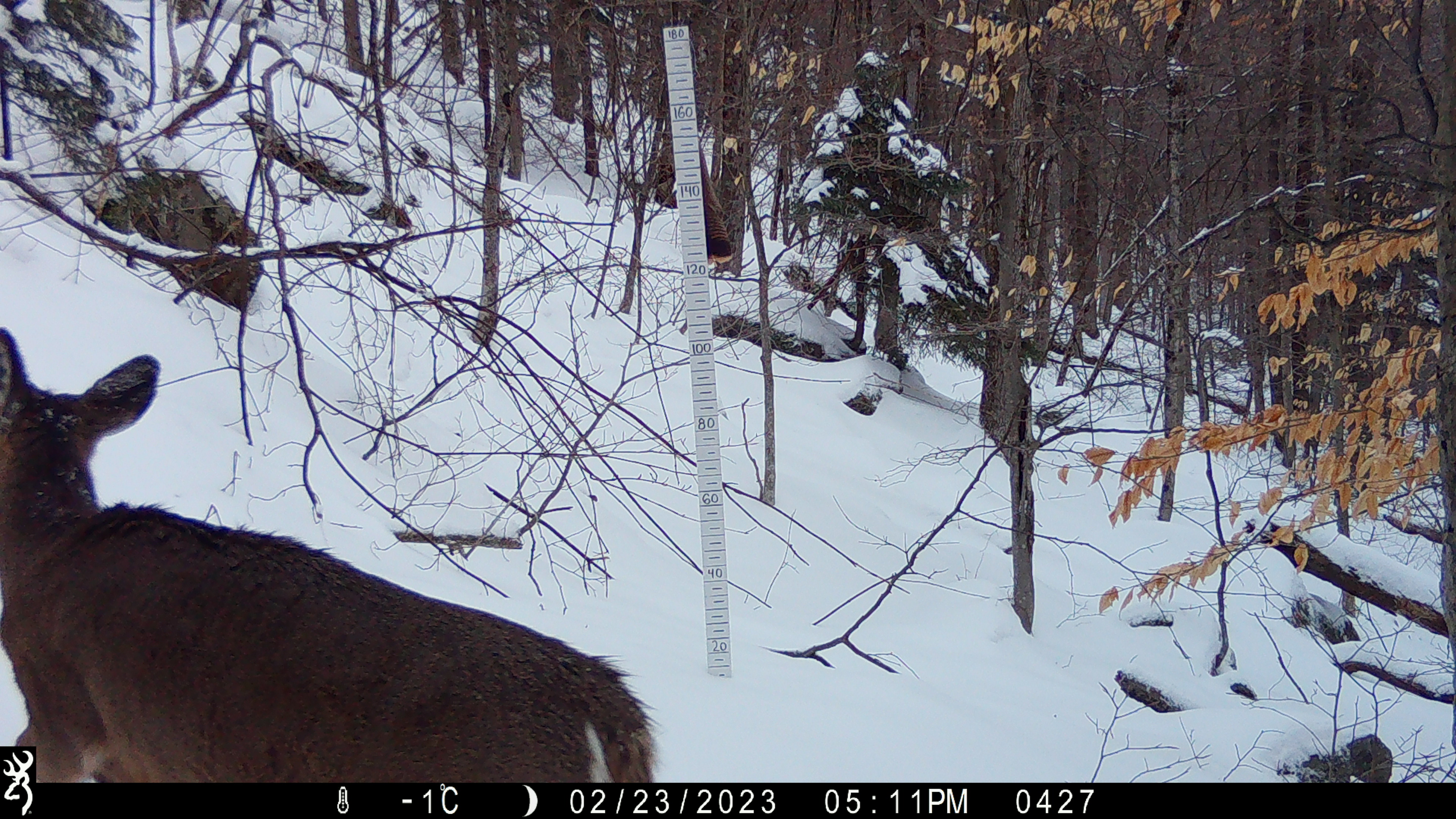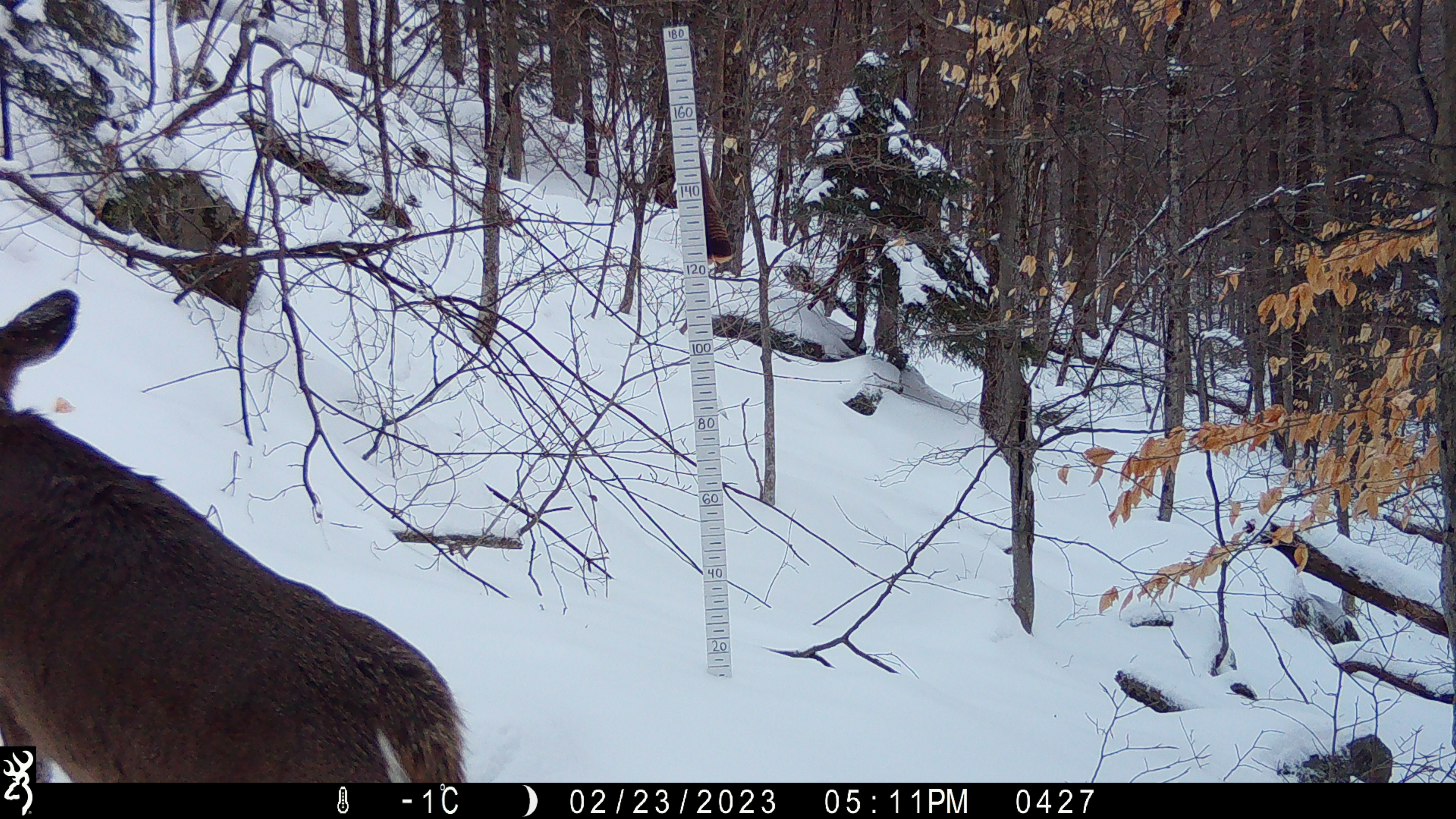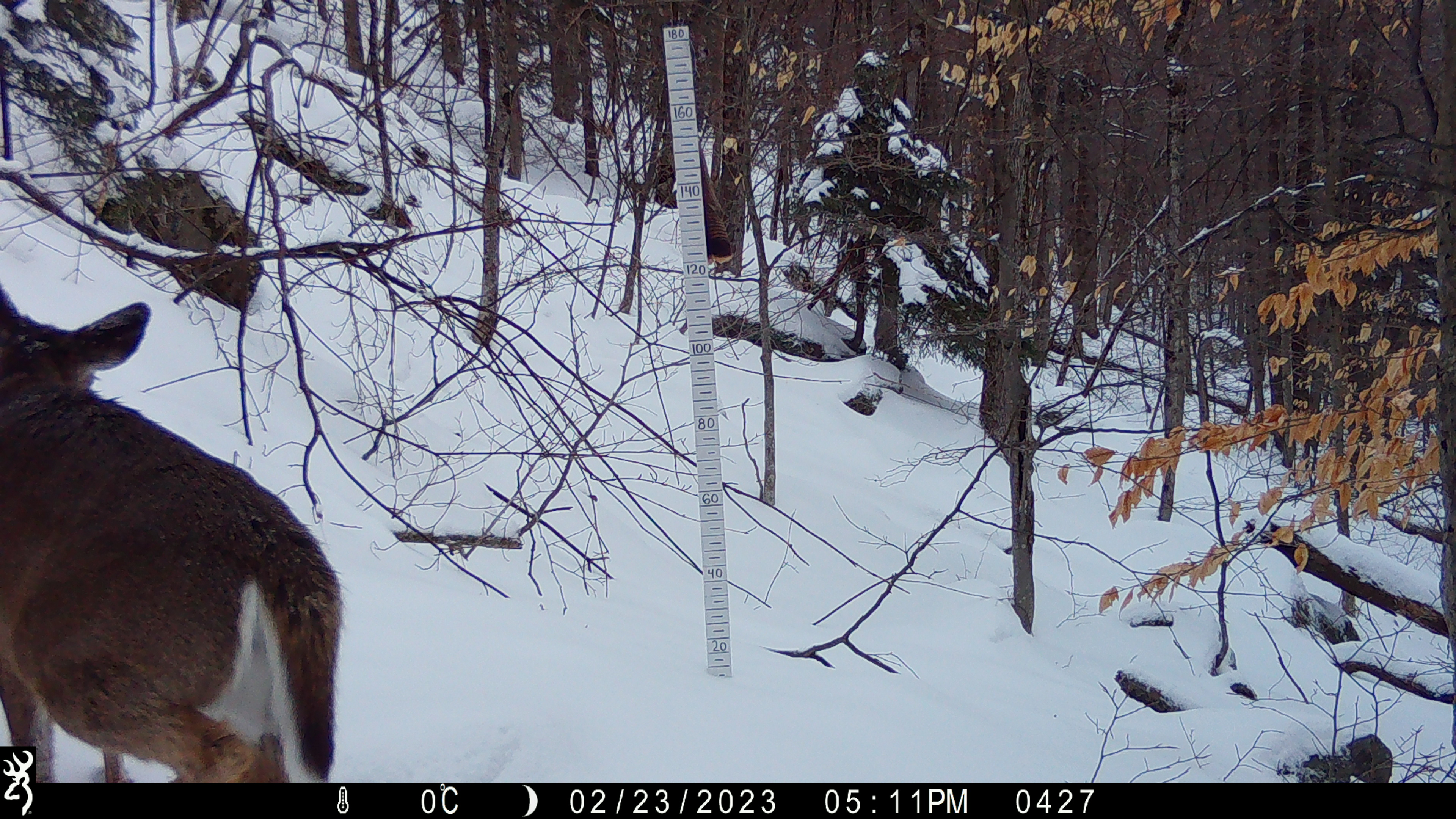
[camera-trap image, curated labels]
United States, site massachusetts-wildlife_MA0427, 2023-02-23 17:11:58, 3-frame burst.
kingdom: Animalia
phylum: Chordata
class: Mammalia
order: Artiodactyla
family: Cervidae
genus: Odocoileus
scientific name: Odocoileus virginianus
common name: white-tailed deer